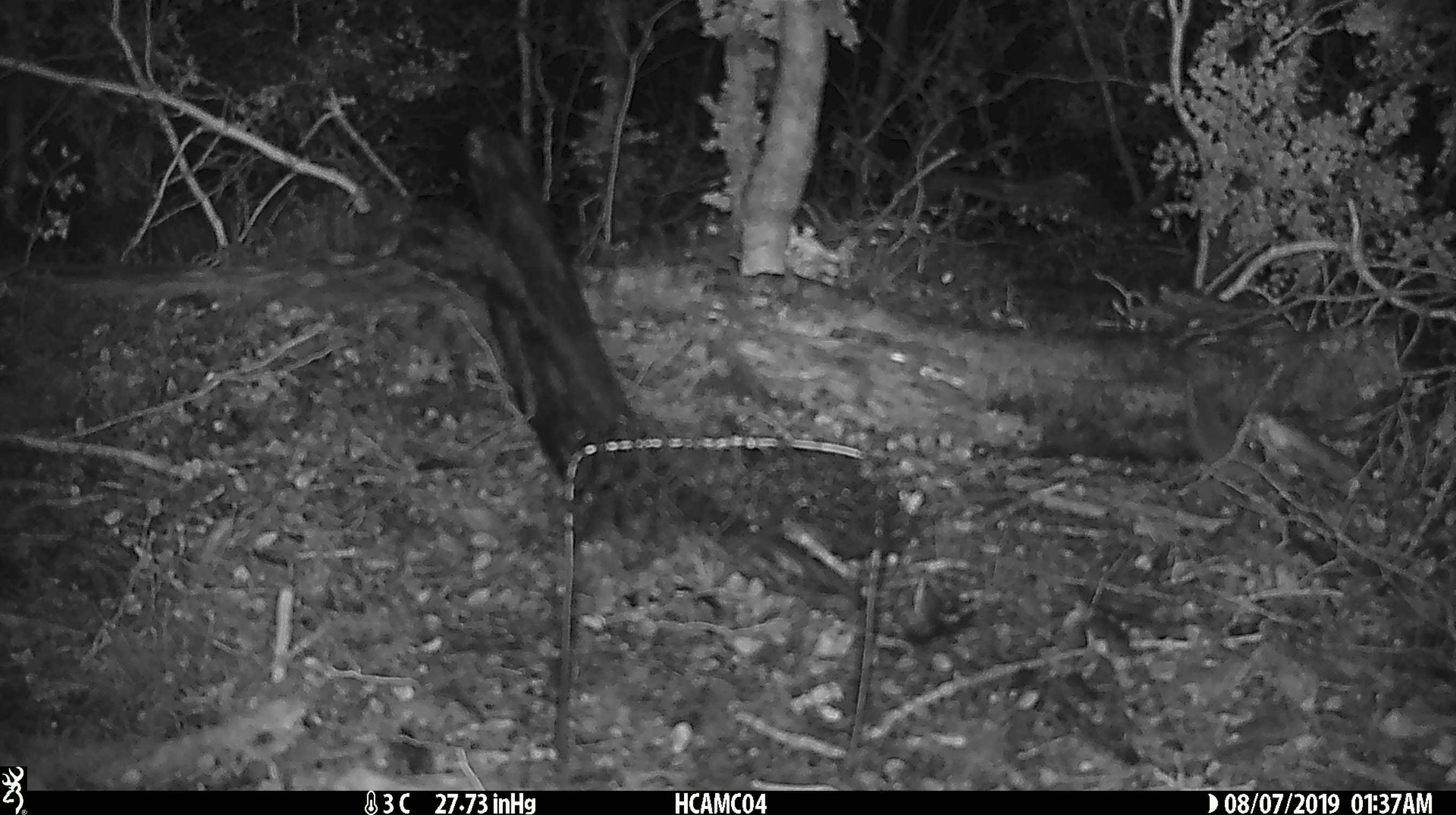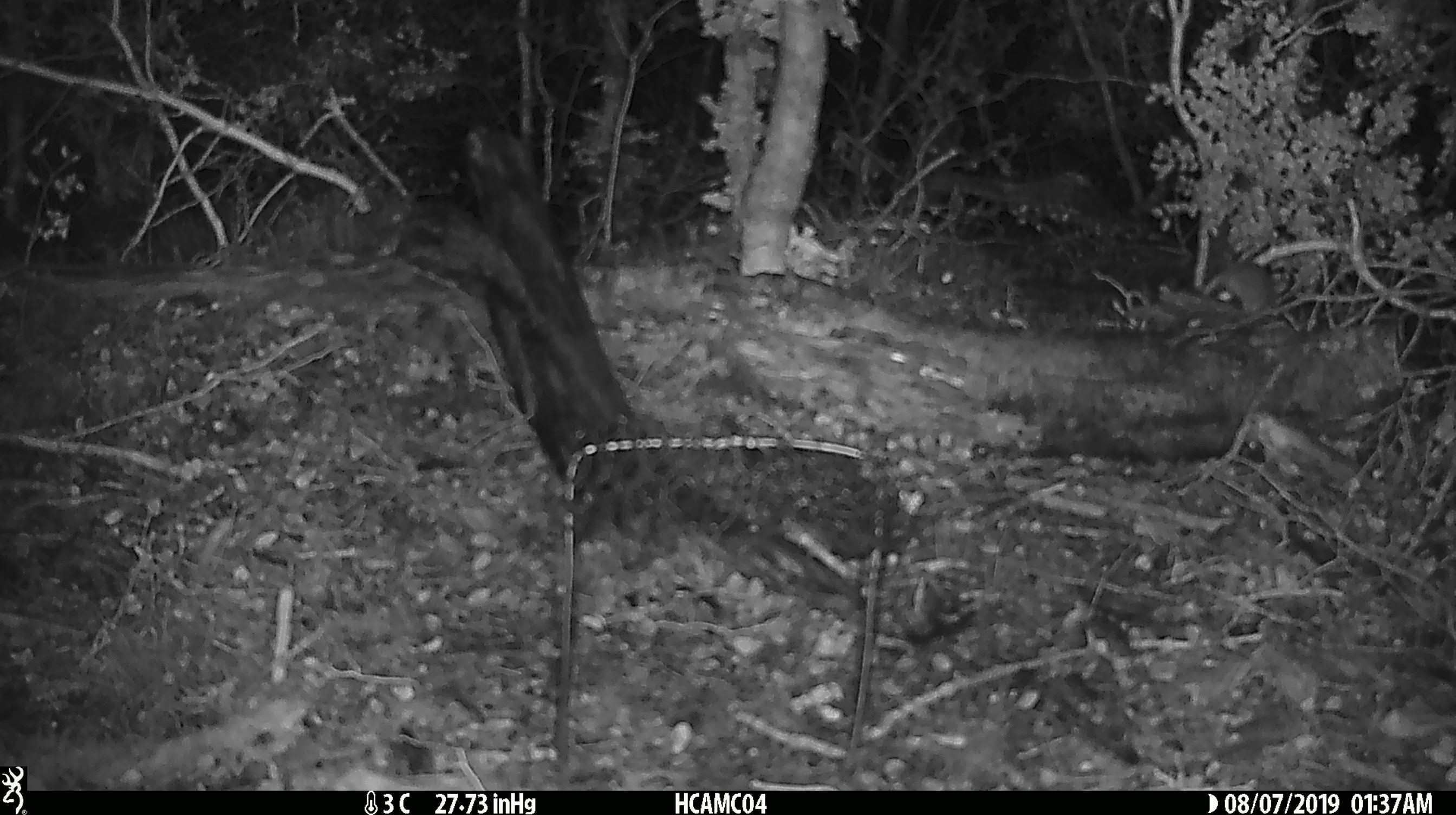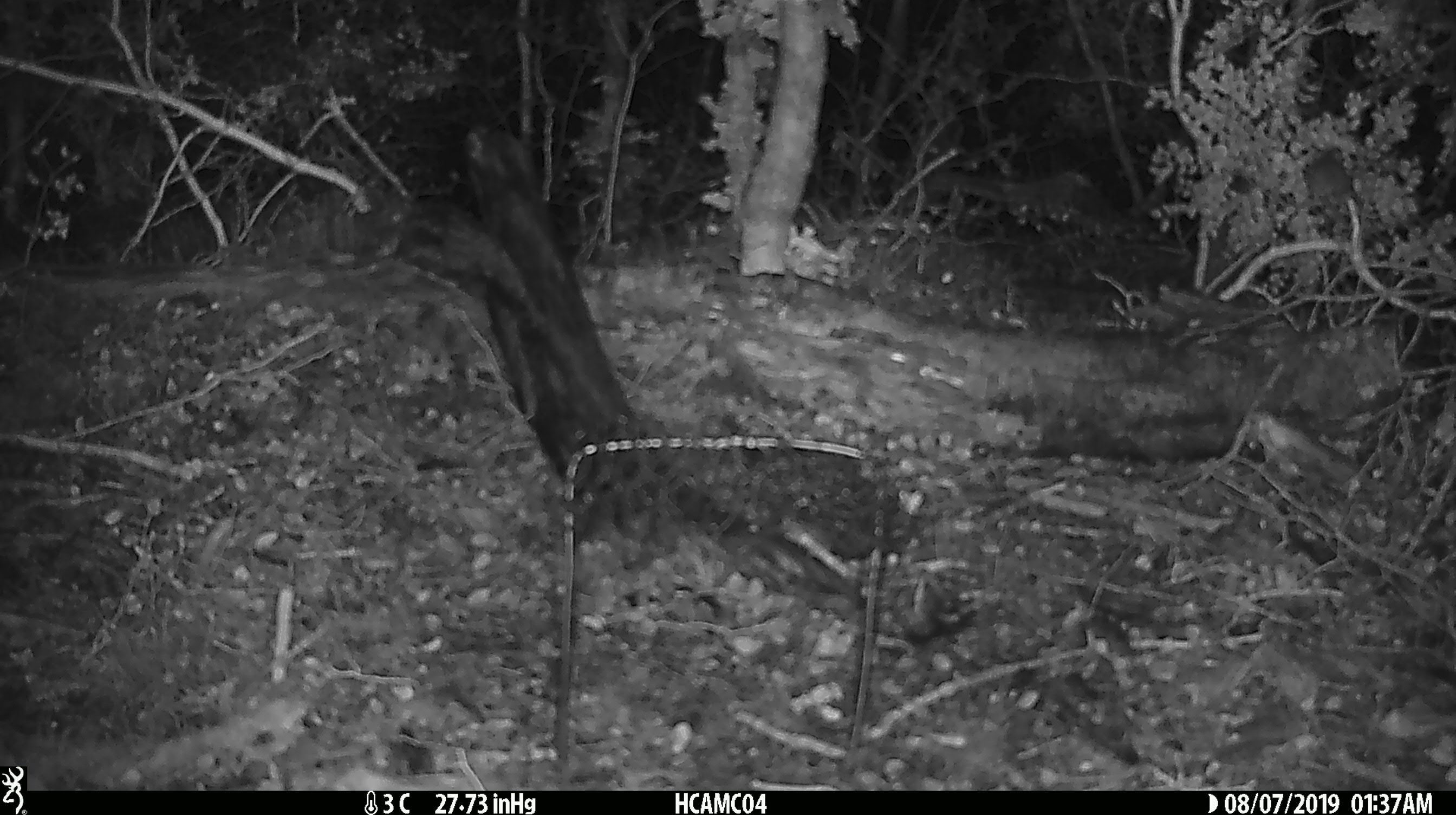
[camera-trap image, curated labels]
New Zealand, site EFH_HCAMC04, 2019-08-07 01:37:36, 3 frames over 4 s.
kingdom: Animalia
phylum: Chordata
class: Mammalia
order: Rodentia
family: Muridae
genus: Mus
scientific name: Mus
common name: mouse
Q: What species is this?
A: Mouse (Mus).